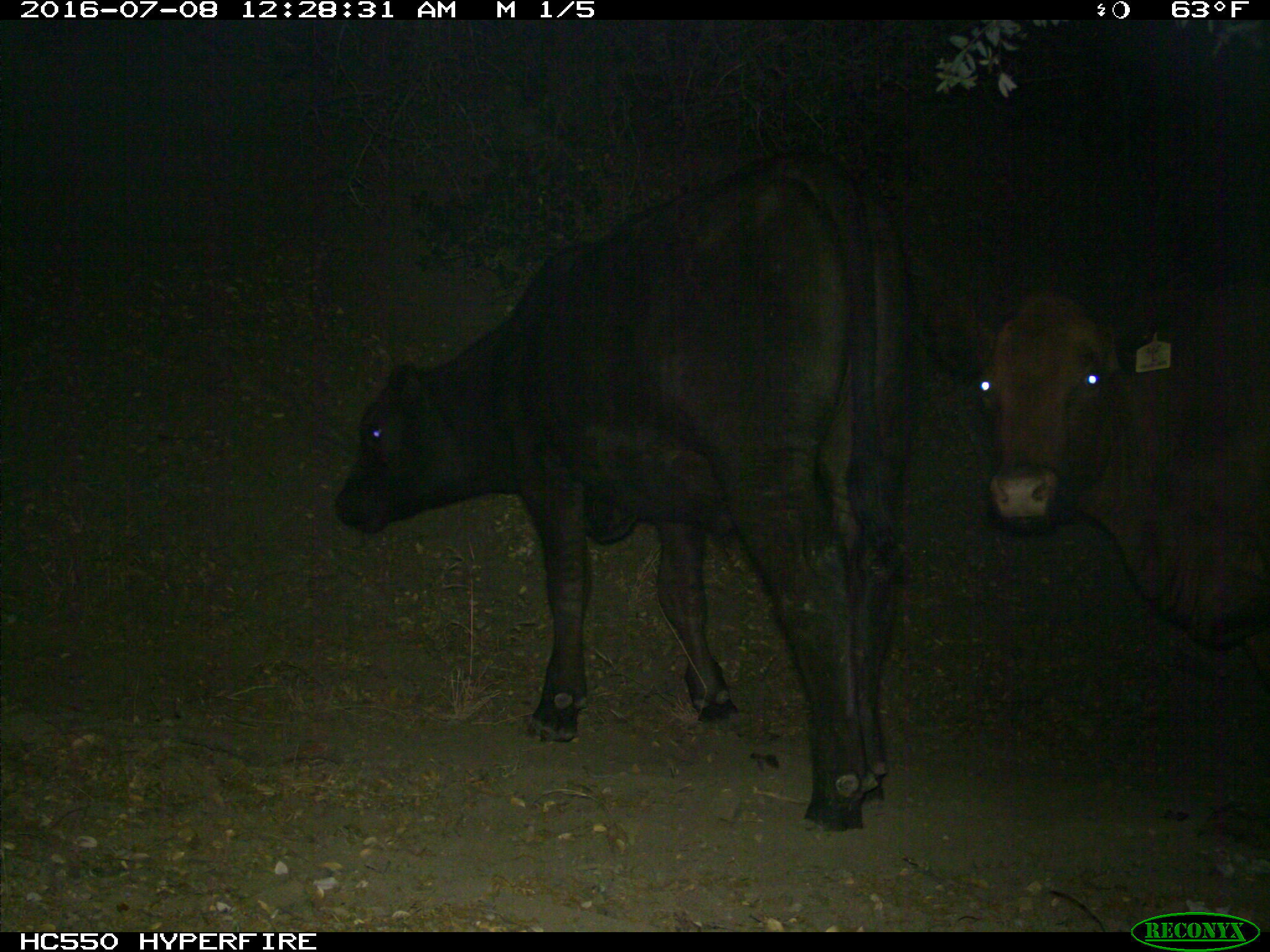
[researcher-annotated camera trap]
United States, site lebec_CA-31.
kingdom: Animalia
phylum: Chordata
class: Mammalia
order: Artiodactyla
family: Bovidae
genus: Bos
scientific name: Bos taurus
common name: domestic cow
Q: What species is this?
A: Bos taurus (domestic cow).